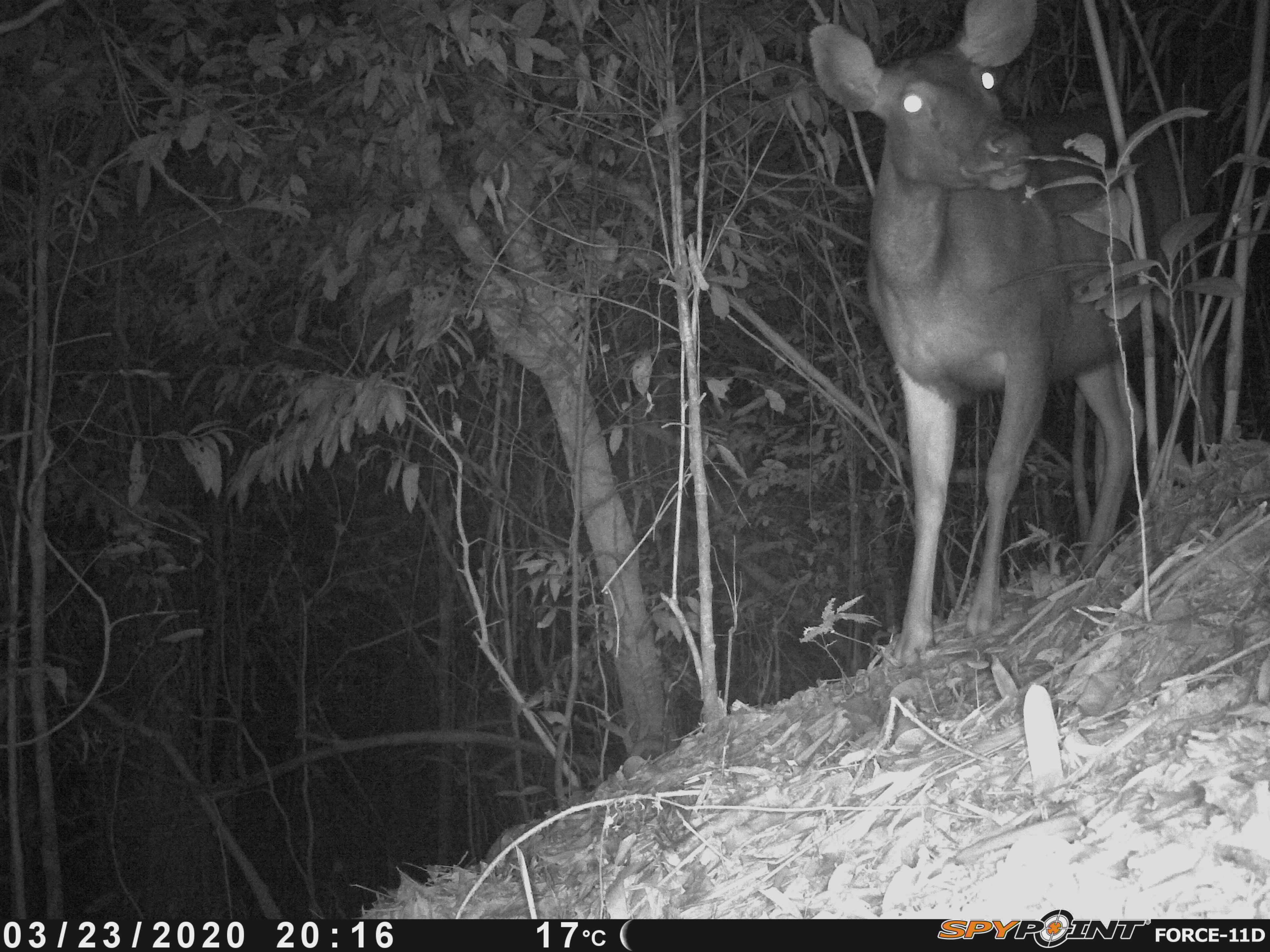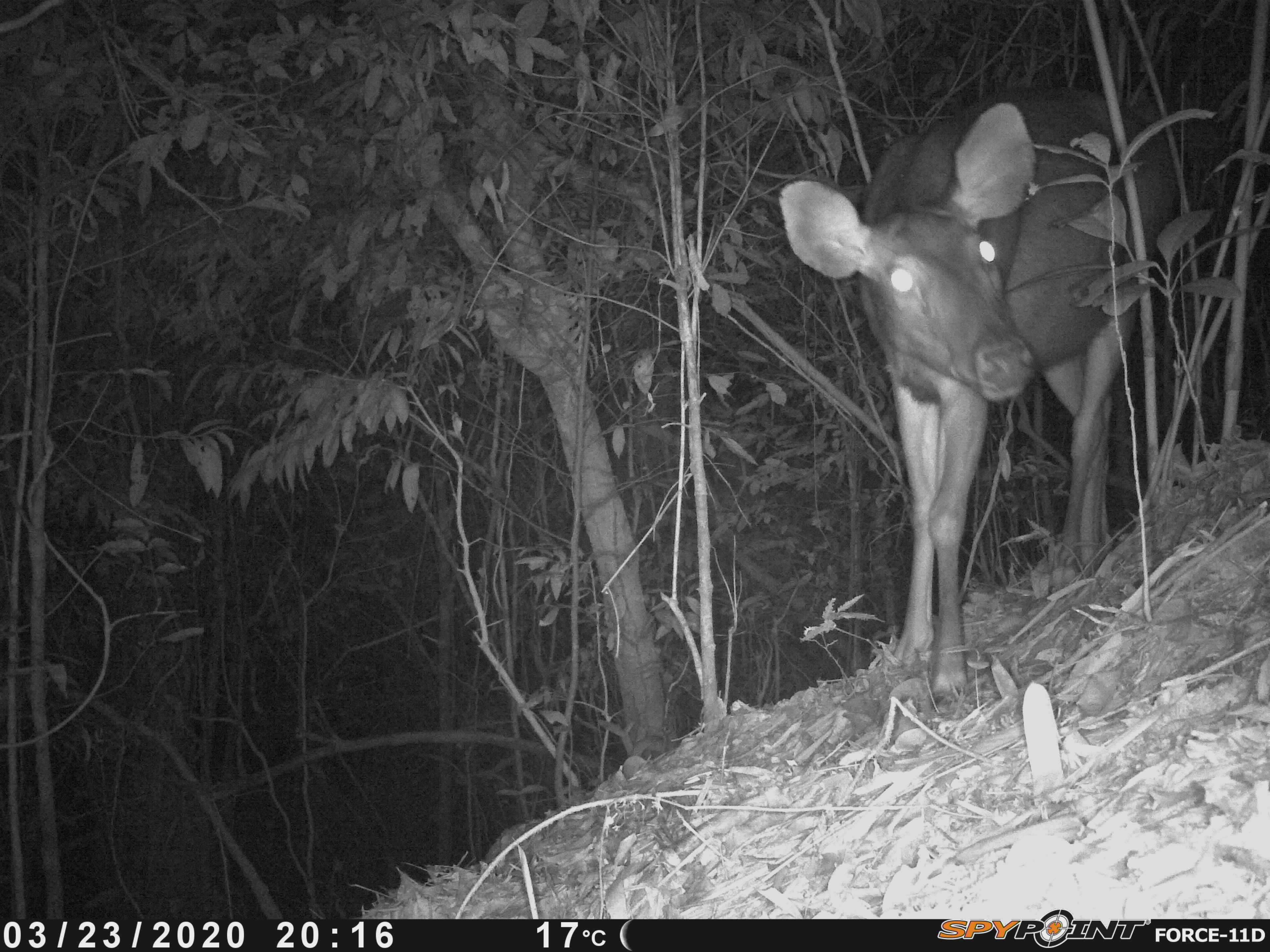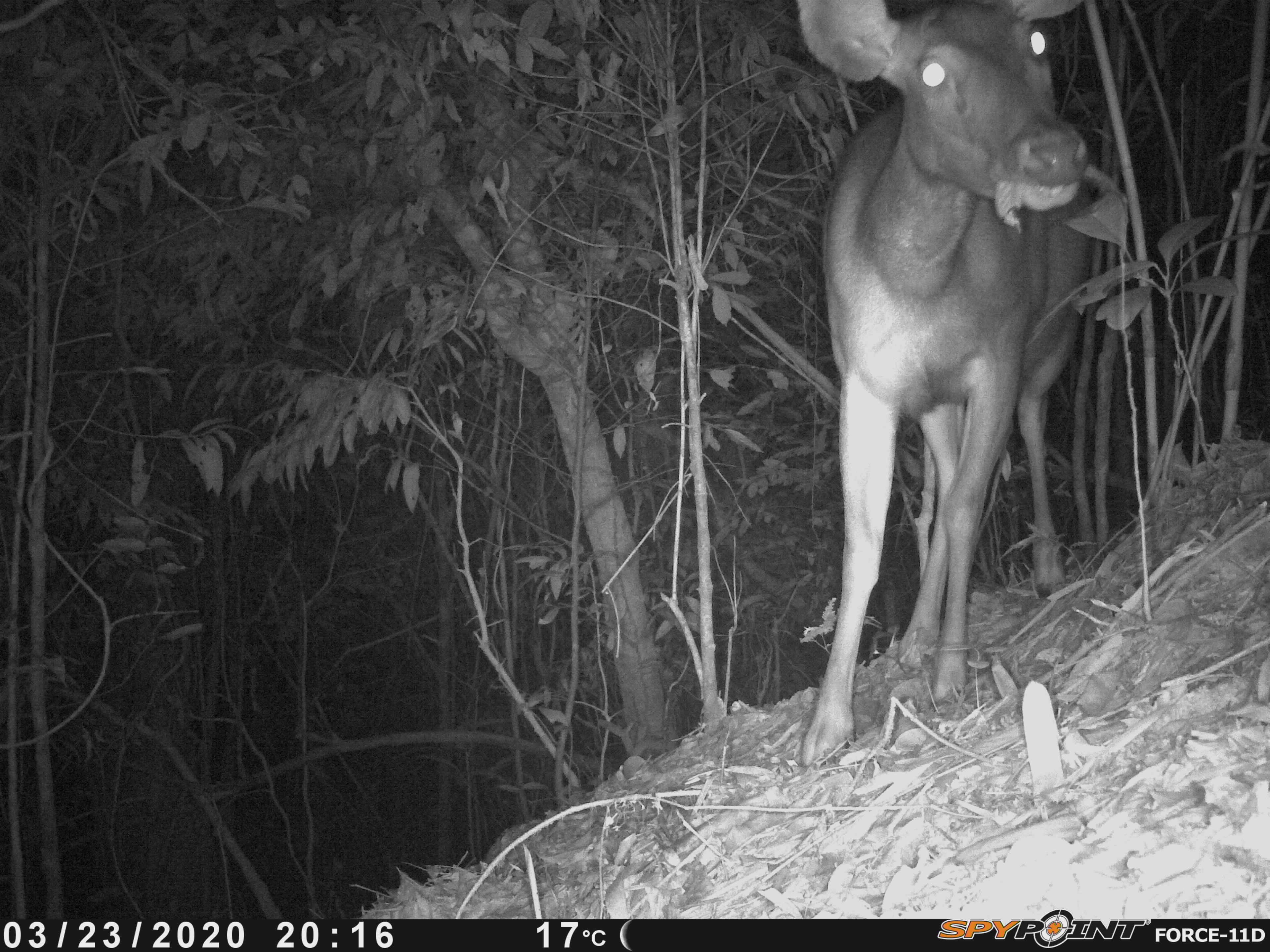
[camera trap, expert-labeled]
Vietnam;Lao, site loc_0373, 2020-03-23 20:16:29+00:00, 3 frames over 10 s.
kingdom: Animalia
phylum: Chordata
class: Mammalia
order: Artiodactyla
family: Cervidae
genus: Rusa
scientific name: Rusa unicolor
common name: sambar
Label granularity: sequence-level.